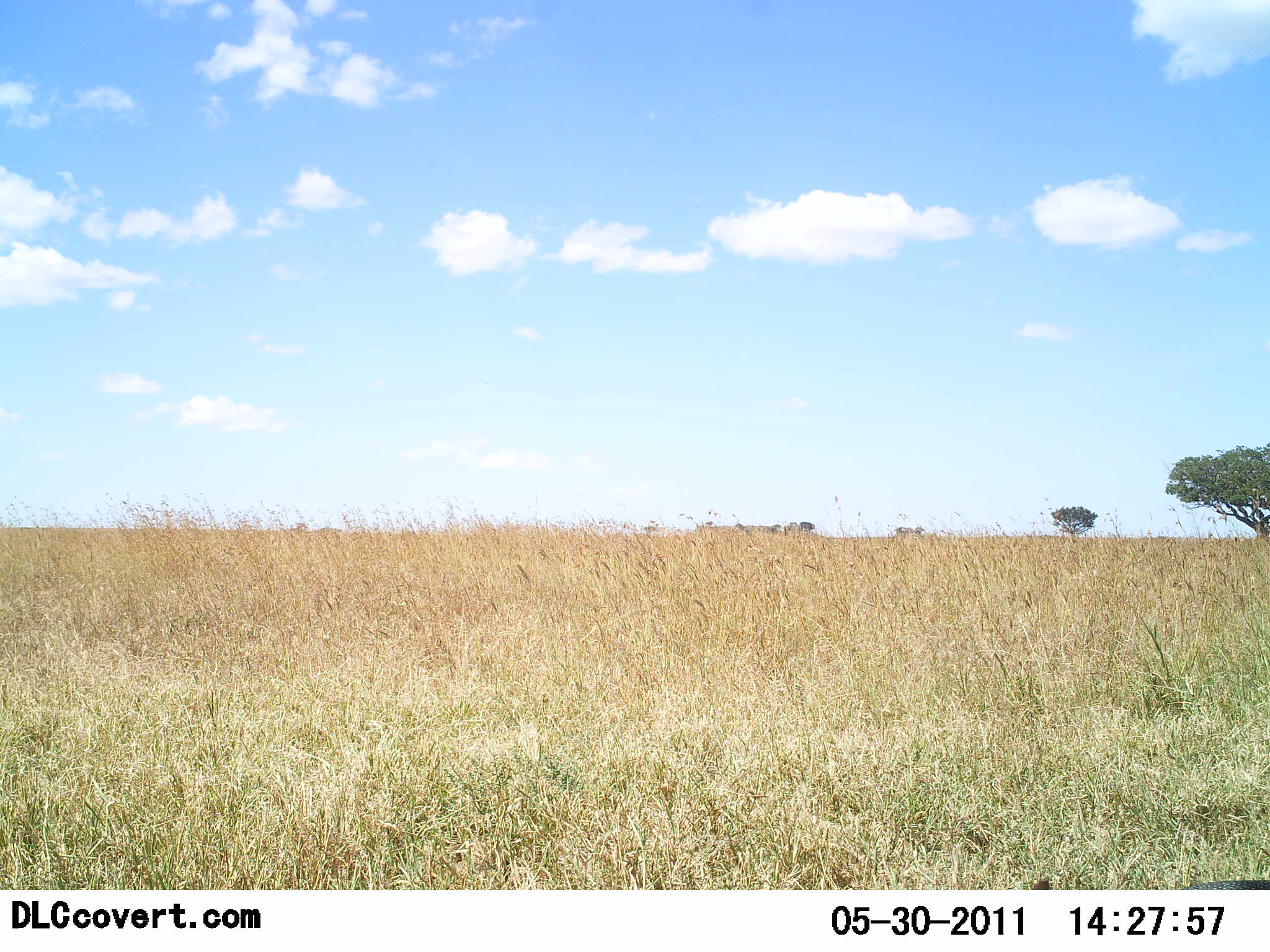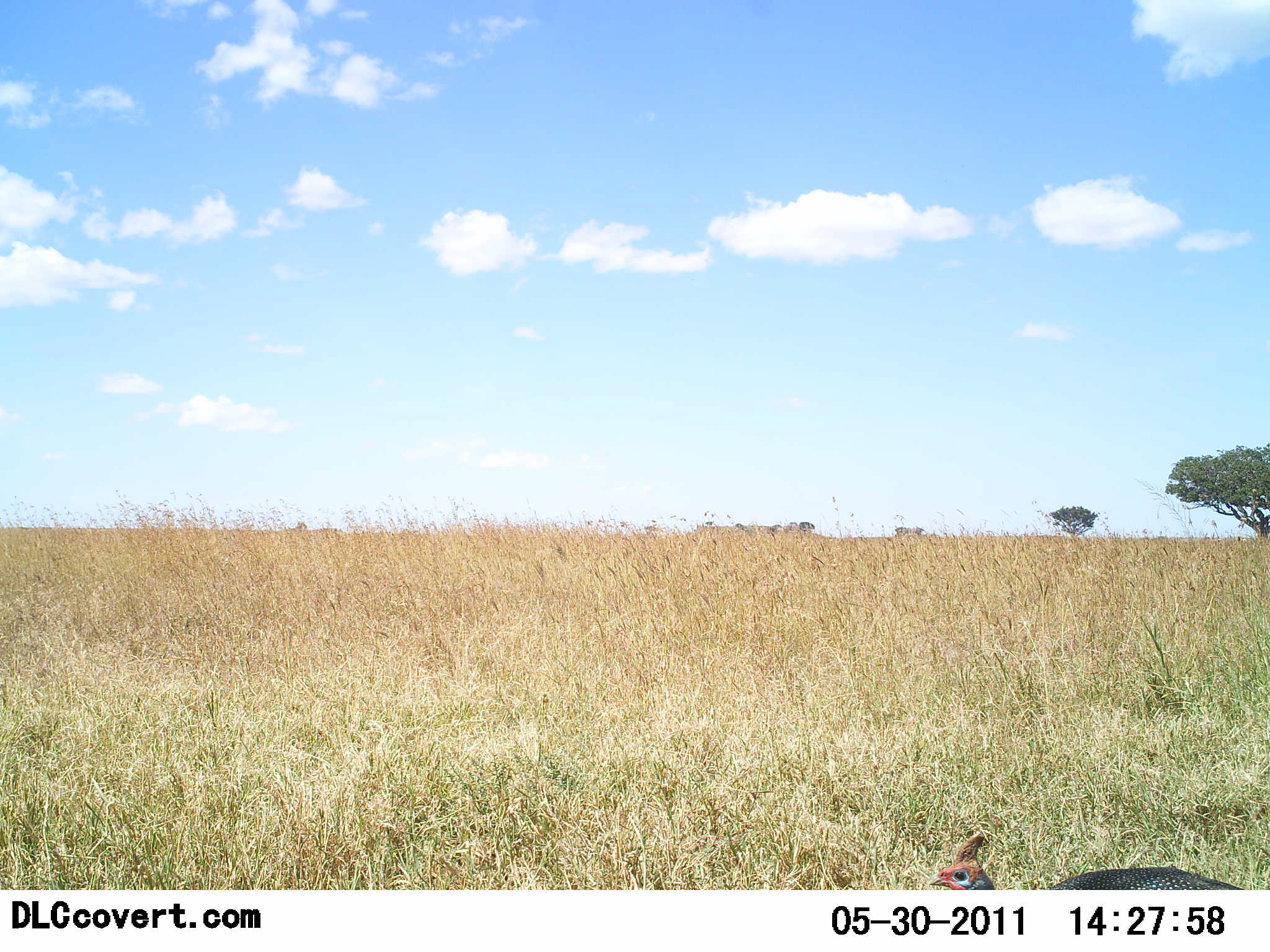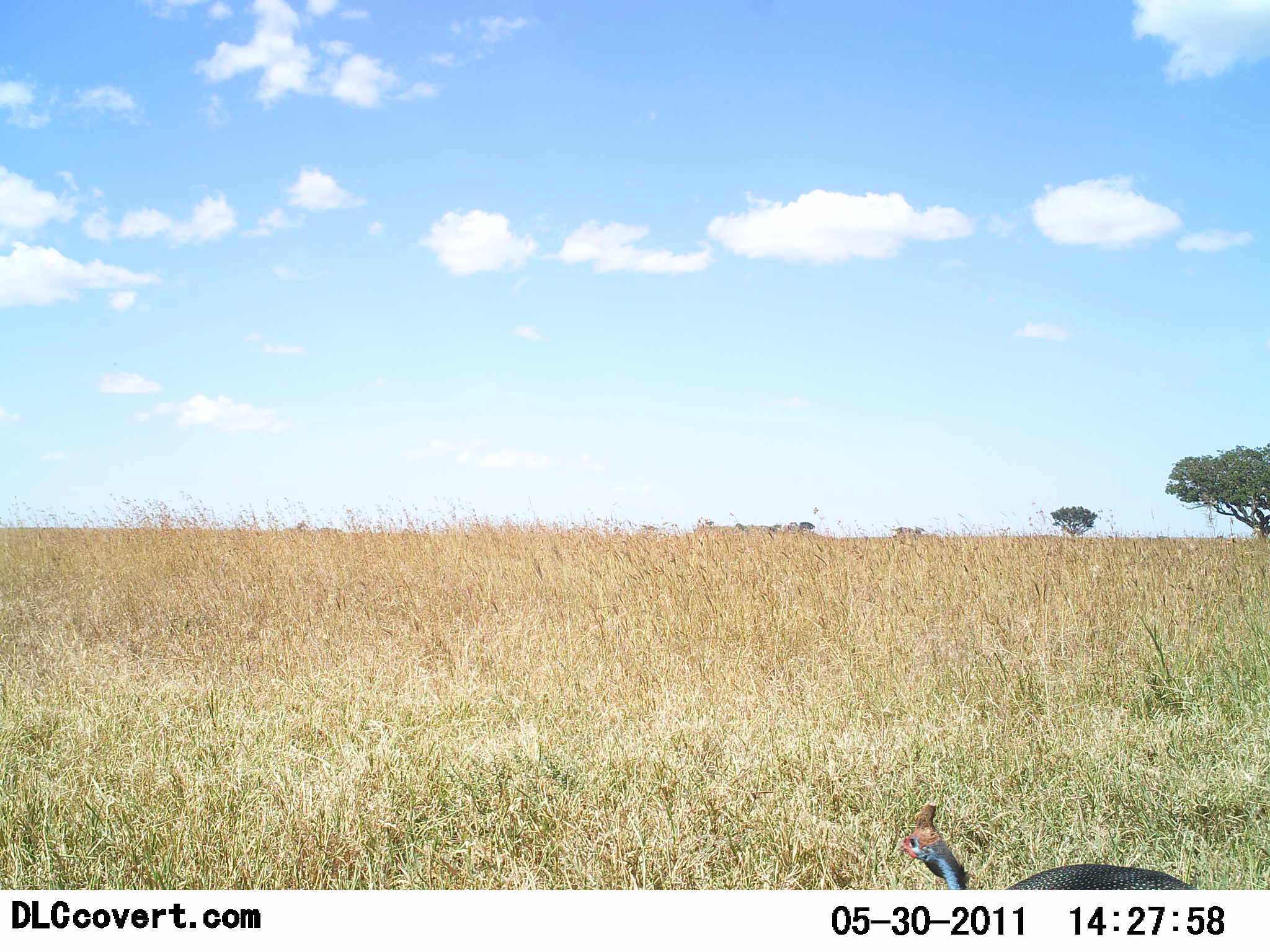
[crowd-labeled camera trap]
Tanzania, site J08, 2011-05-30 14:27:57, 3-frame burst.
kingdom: Animalia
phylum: Chordata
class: Aves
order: Galliformes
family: Numididae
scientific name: Numididae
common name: guinea fowl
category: guineafowl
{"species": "guineafowl (guinea fowl) (Numididae)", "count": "1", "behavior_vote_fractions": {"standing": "30%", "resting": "0%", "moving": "70%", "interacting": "0%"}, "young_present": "0%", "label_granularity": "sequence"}